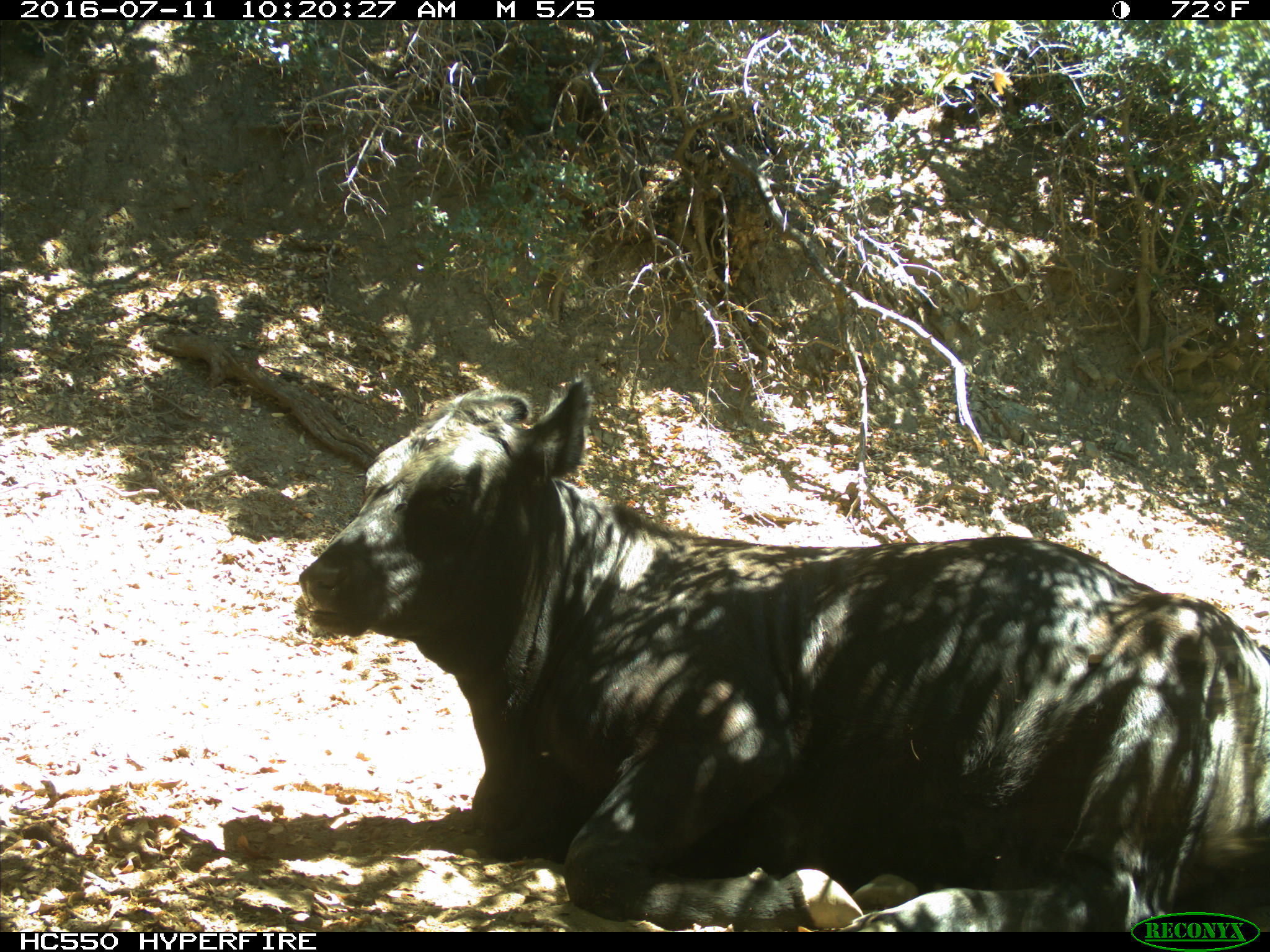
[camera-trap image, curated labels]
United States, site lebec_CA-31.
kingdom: Animalia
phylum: Chordata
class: Mammalia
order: Artiodactyla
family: Bovidae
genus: Bos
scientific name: Bos taurus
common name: domestic cow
Bos taurus (domestic cow).